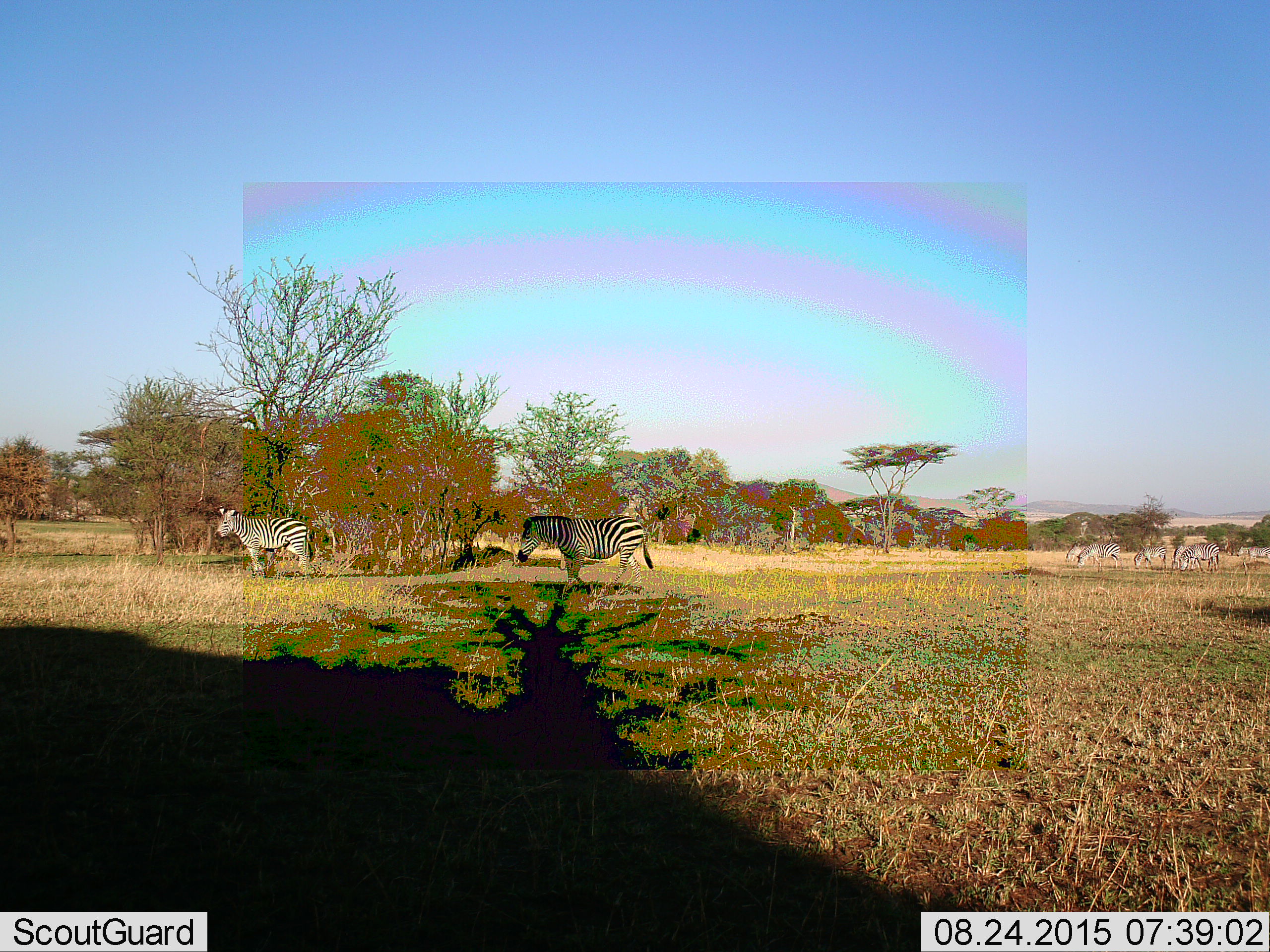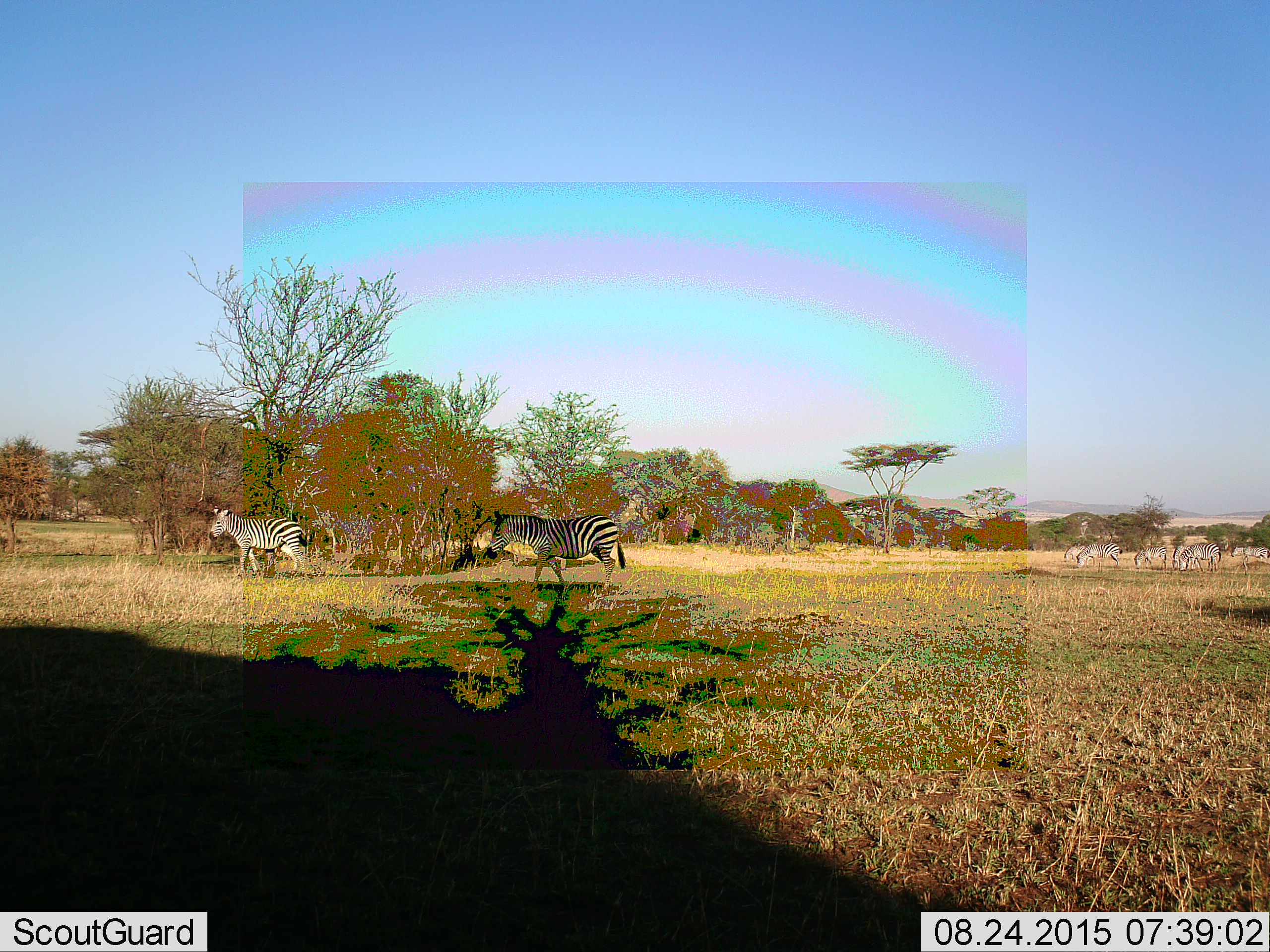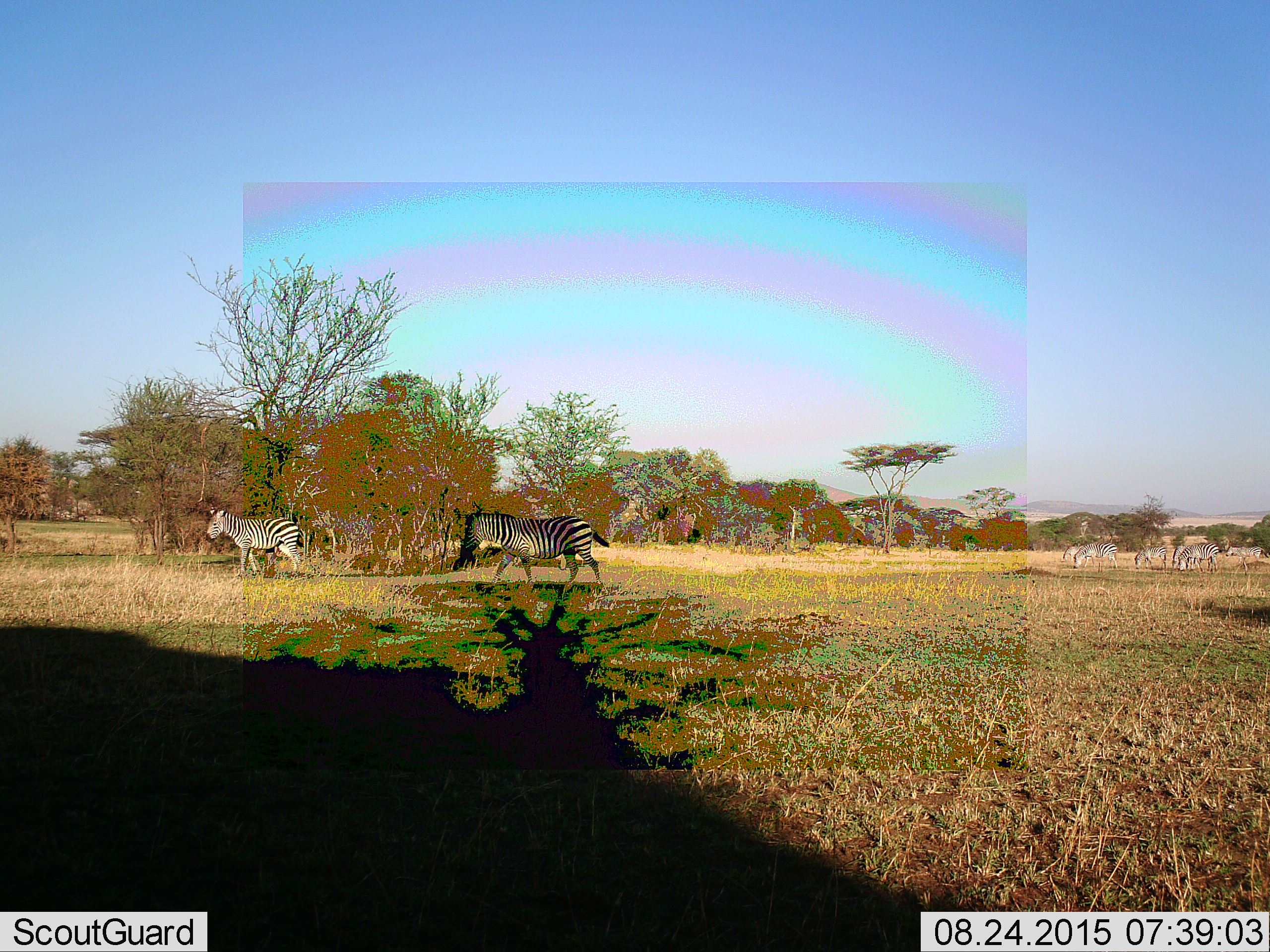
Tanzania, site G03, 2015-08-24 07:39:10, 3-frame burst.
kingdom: Animalia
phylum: Chordata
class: Mammalia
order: Perissodactyla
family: Equidae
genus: Equus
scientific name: Equus quagga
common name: plains zebra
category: zebra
Zebra (plains zebra) (Equus quagga), count 8. Behavior (volunteer vote fractions): standing 35%, resting 0%, moving 88%, interacting 6%. Young present (vote fraction): 18%. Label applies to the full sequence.